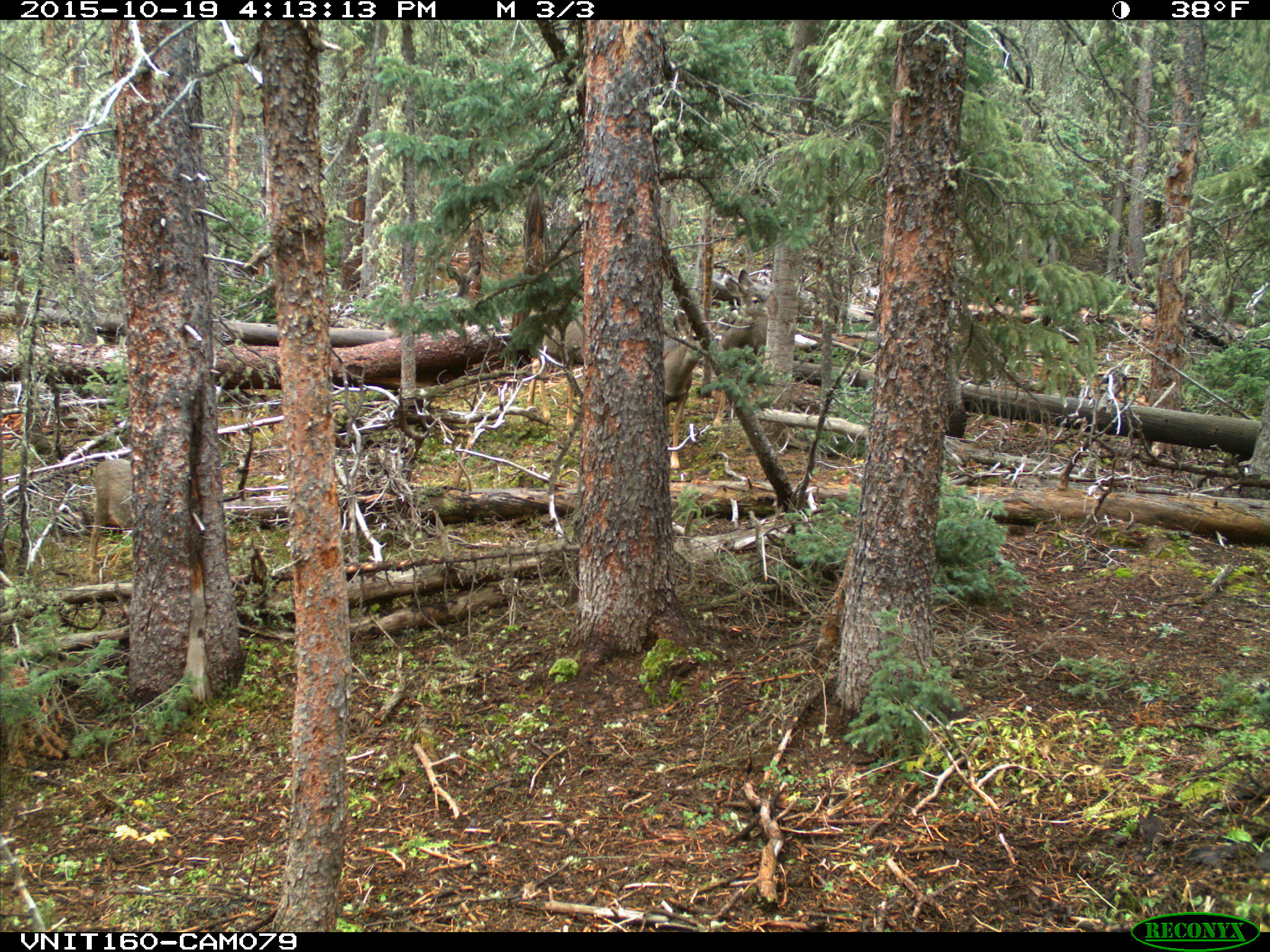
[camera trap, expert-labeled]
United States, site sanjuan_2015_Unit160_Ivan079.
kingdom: Animalia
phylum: Chordata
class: Mammalia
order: Artiodactyla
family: Cervidae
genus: Odocoileus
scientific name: Odocoileus hemionus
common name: mule deer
Odocoileus hemionus (mule deer).